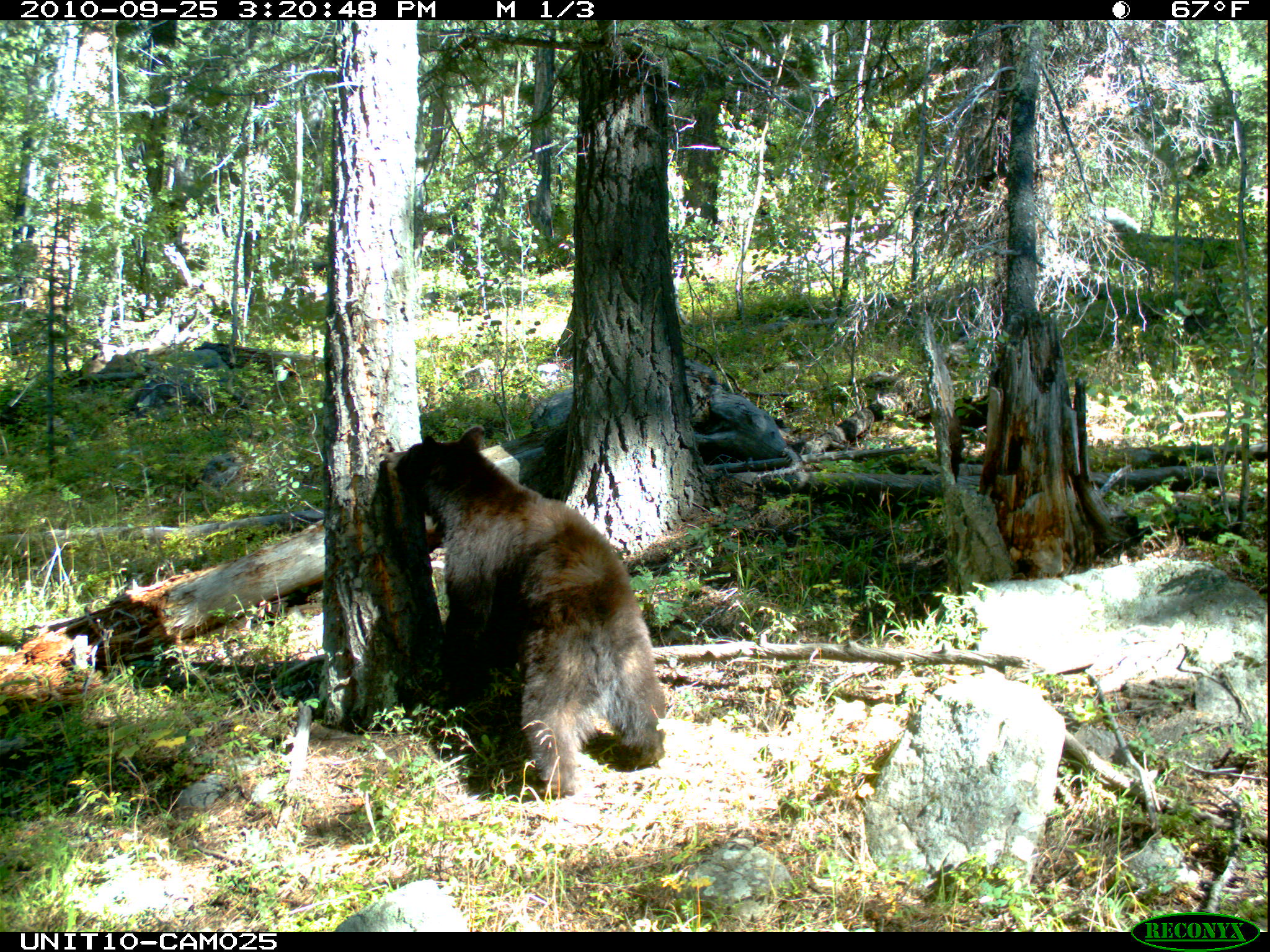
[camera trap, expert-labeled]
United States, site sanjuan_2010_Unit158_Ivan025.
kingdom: Animalia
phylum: Chordata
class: Mammalia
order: Carnivora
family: Ursidae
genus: Ursus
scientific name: Ursus americanus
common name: american black bear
Ursus americanus (american black bear).